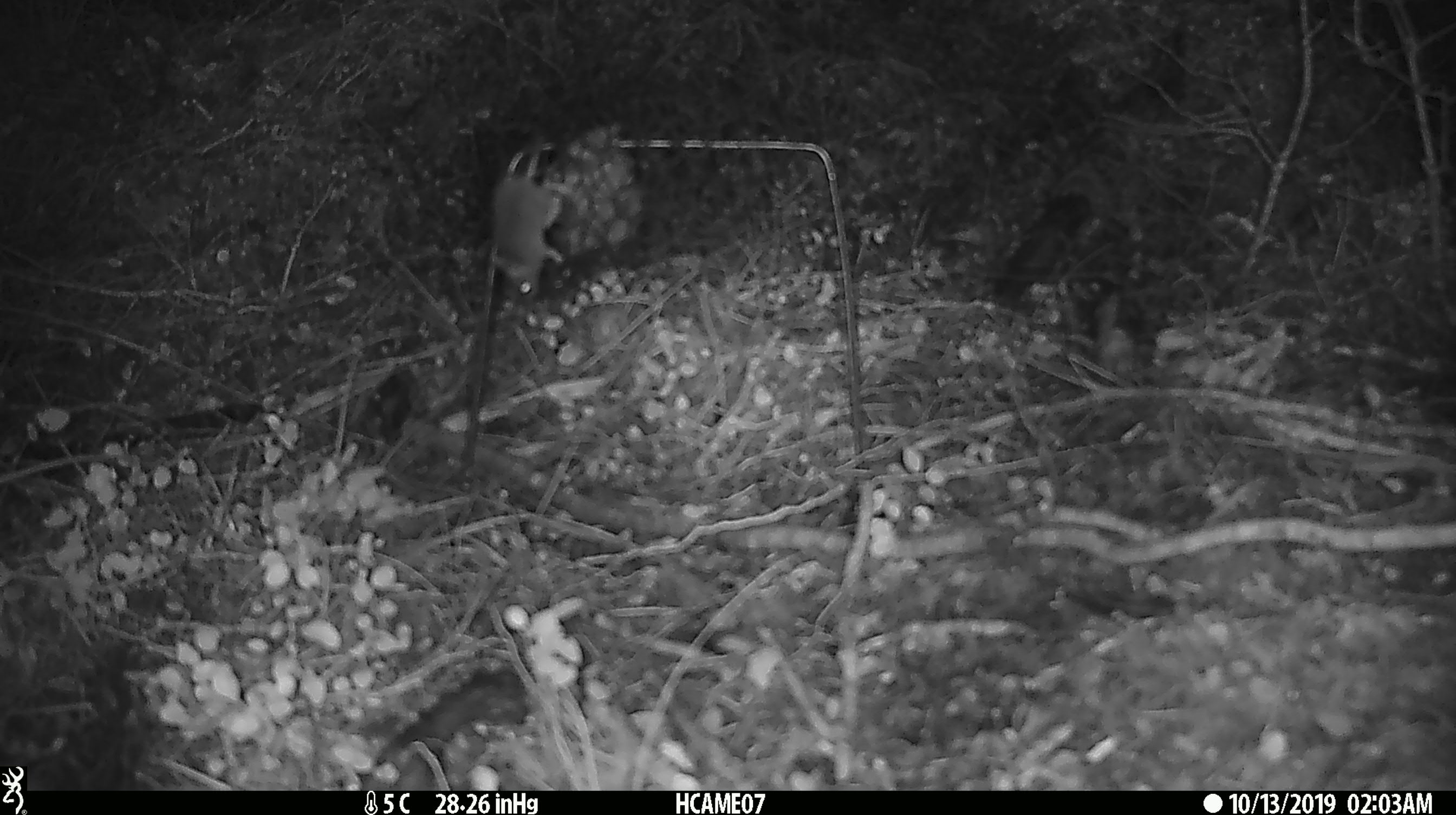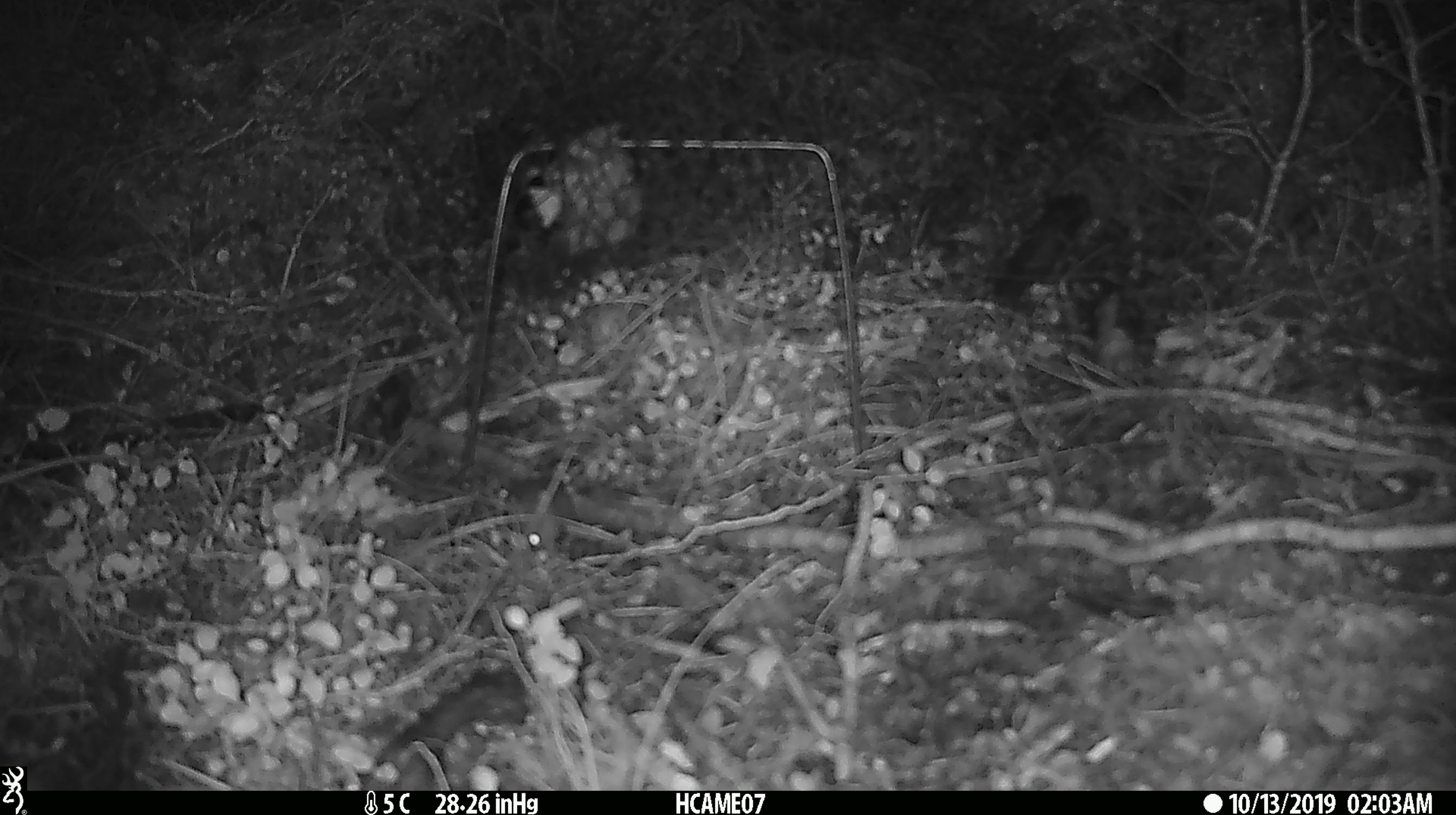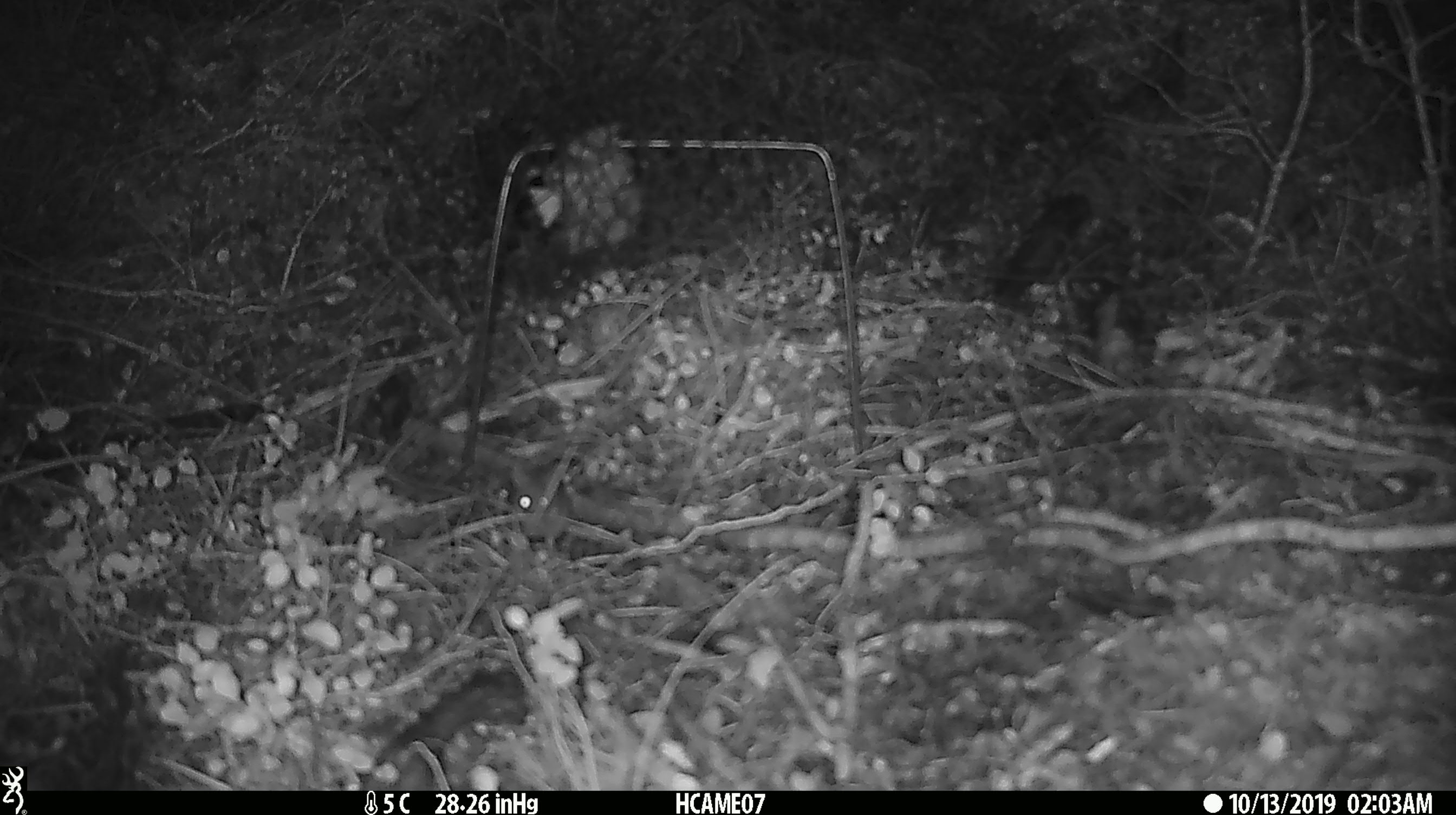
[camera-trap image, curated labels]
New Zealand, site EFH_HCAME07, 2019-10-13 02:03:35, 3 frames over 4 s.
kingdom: Animalia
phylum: Chordata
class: Mammalia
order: Rodentia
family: Muridae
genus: Mus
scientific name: Mus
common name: mouse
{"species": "mouse (Mus)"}